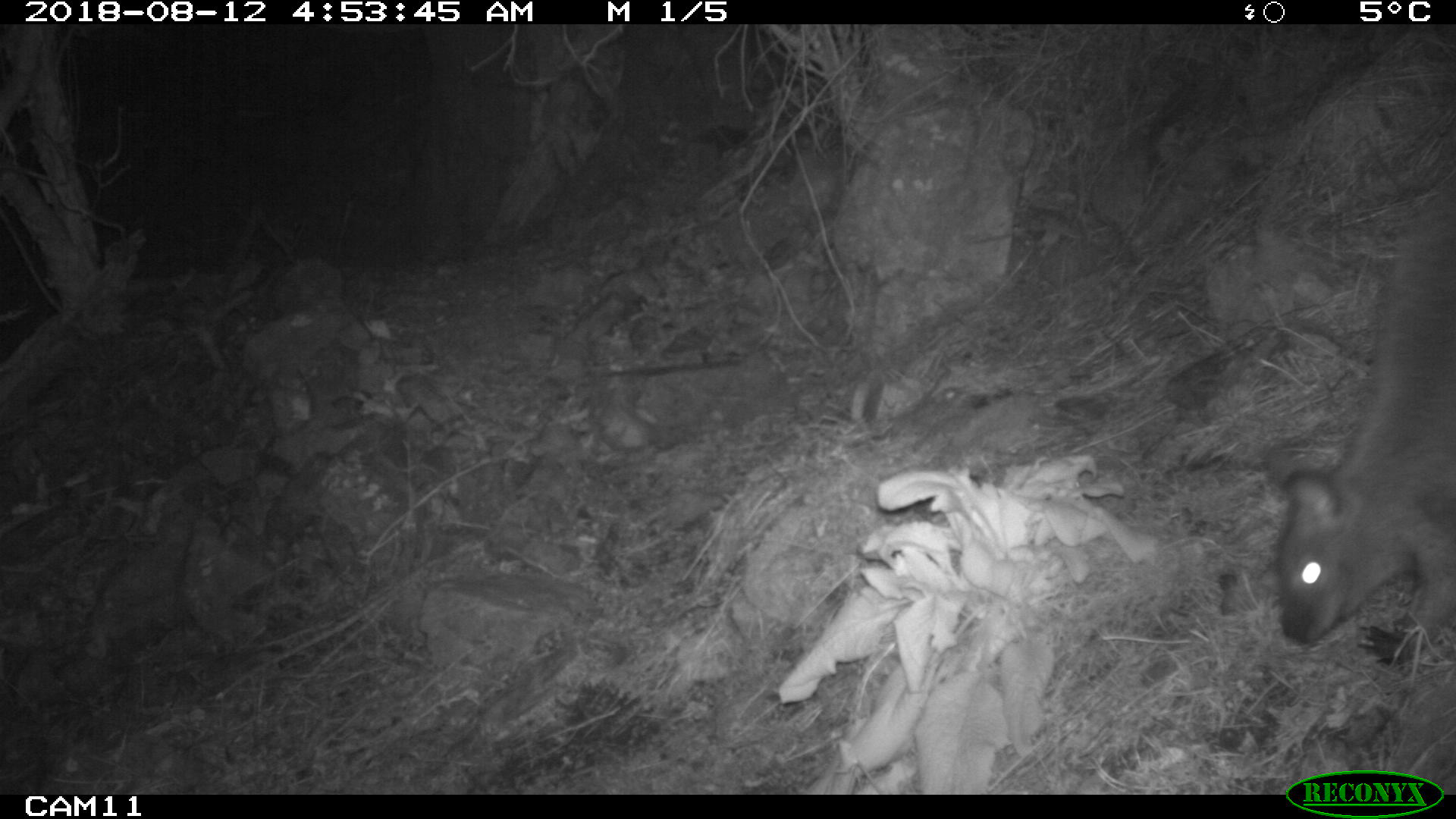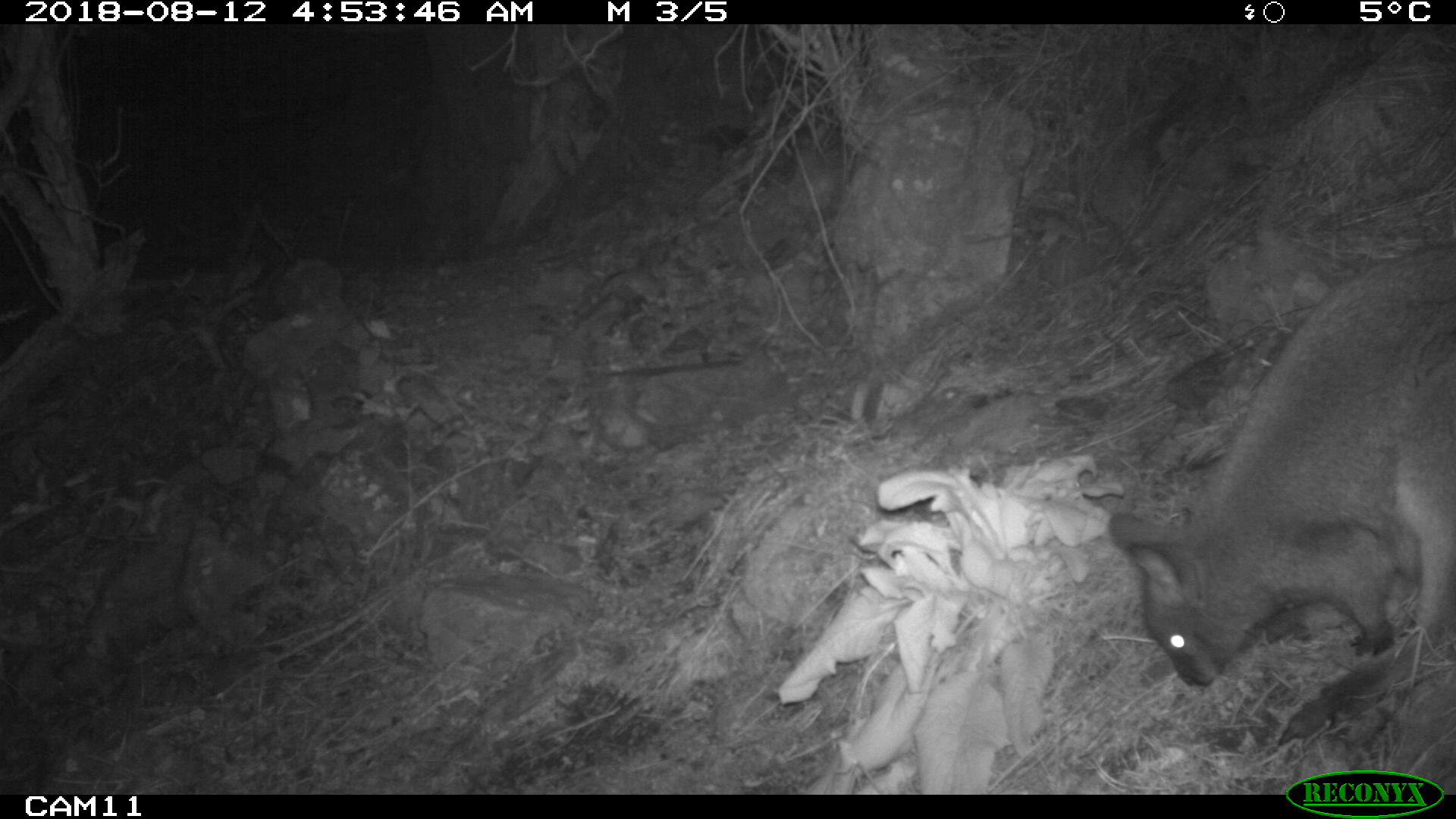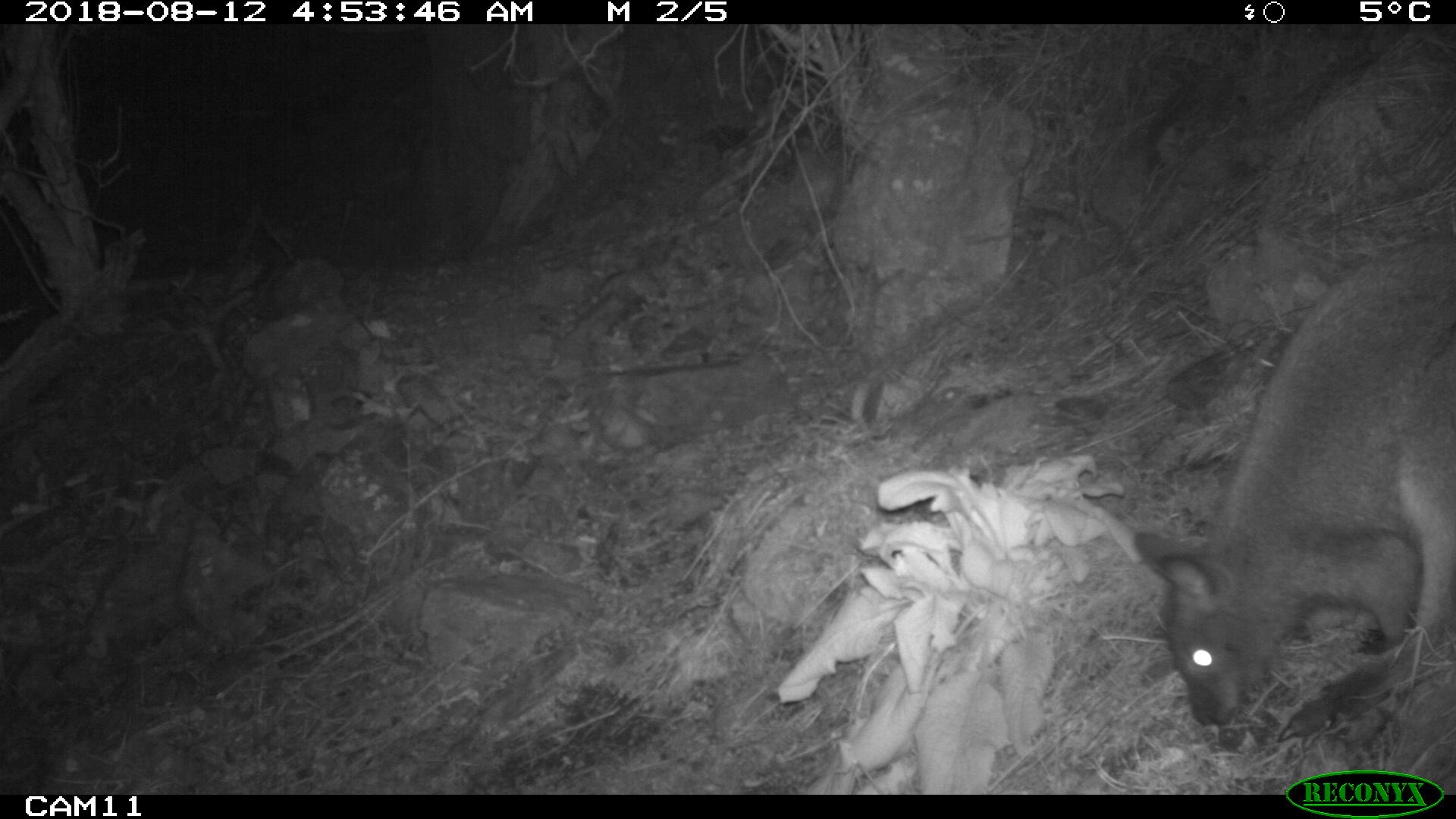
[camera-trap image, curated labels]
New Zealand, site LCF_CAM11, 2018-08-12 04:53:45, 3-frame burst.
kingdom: Animalia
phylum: Chordata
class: Mammalia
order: Diprotodontia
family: Macropodidae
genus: Notamacropus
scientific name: Notamacropus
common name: wallaby